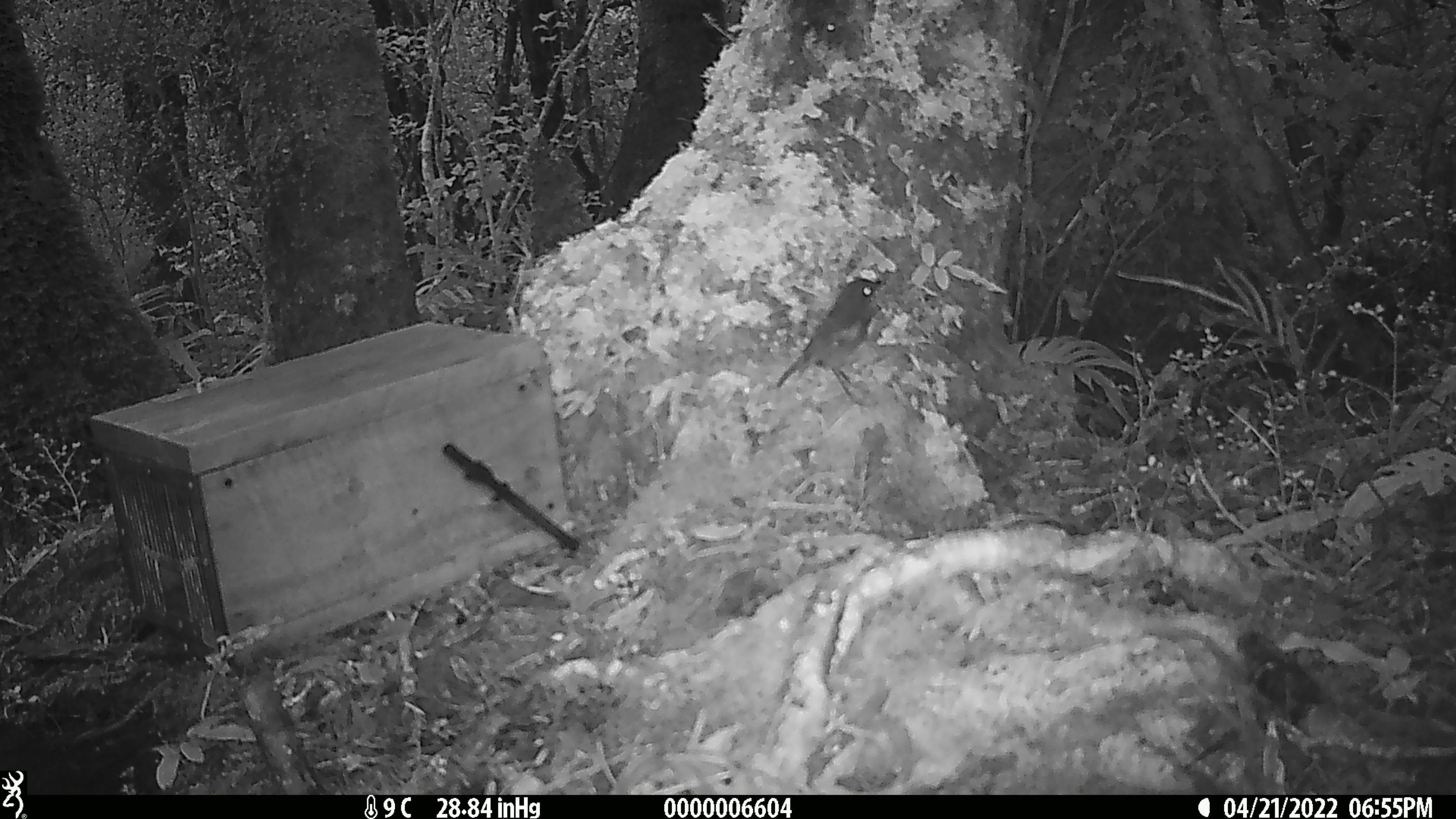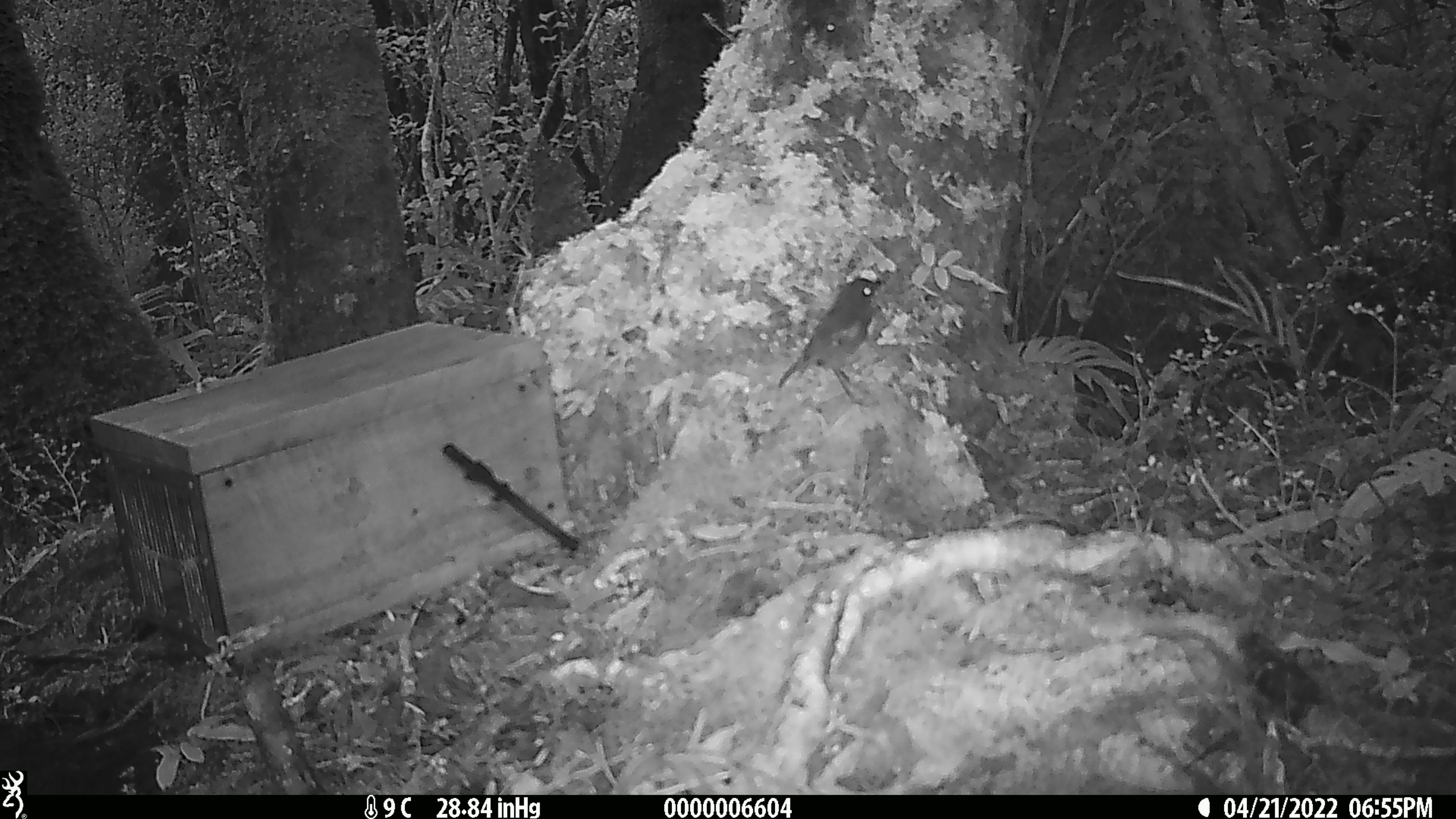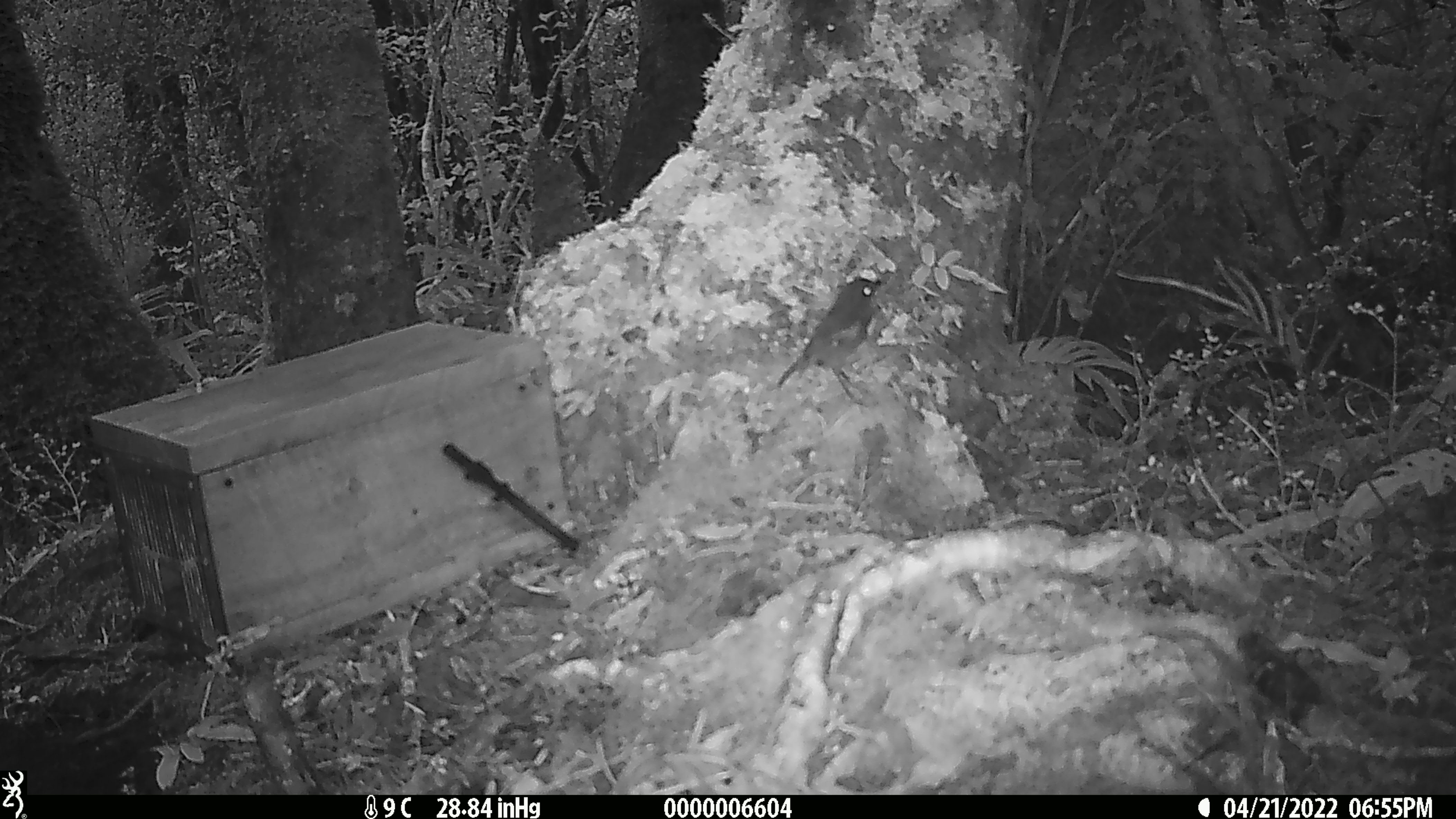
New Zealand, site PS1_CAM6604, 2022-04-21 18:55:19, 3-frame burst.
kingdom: Animalia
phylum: Chordata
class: Aves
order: Passeriformes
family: Petroicidae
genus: Petroica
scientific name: Petroica australis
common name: new zealand robin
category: robin